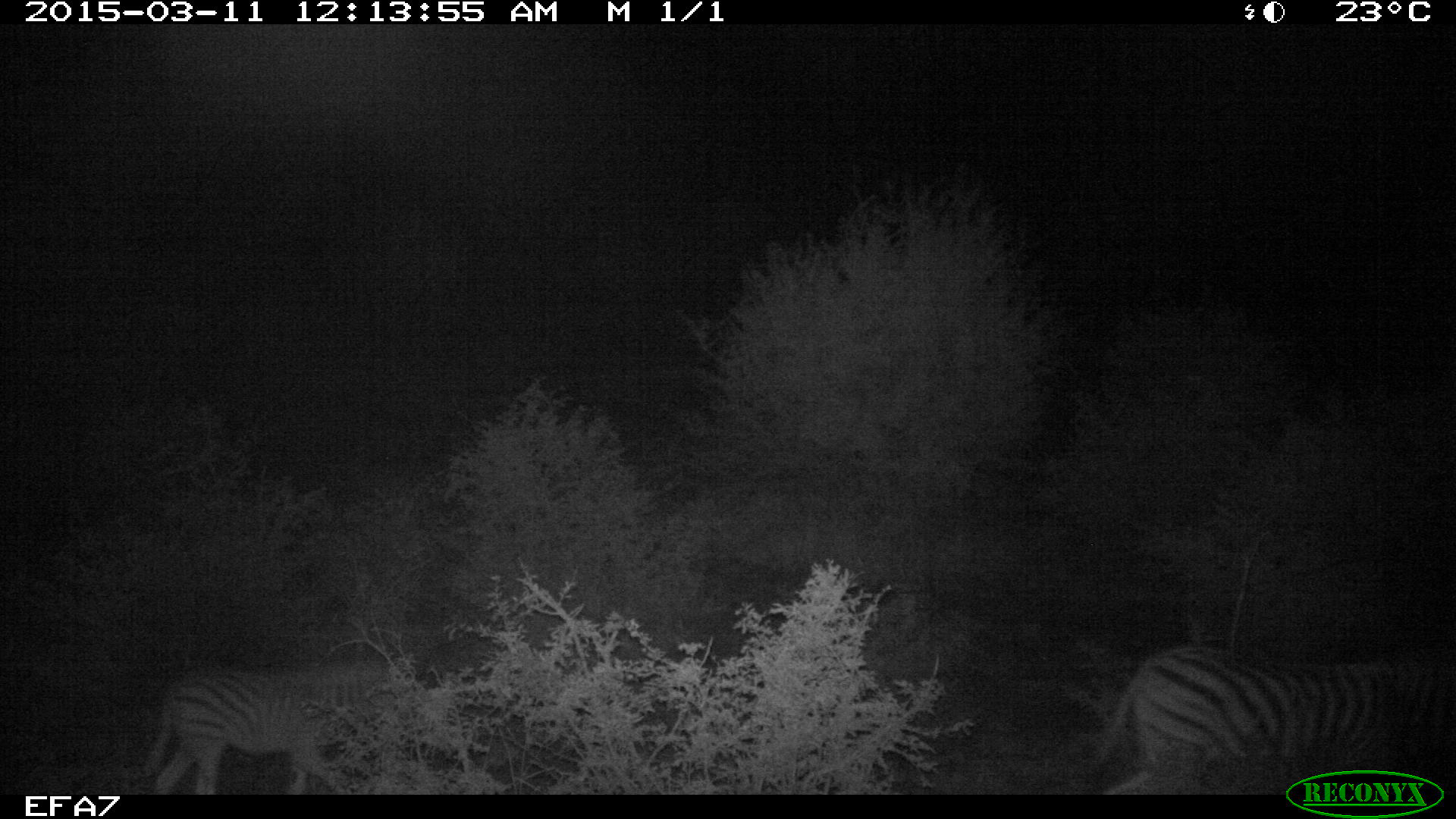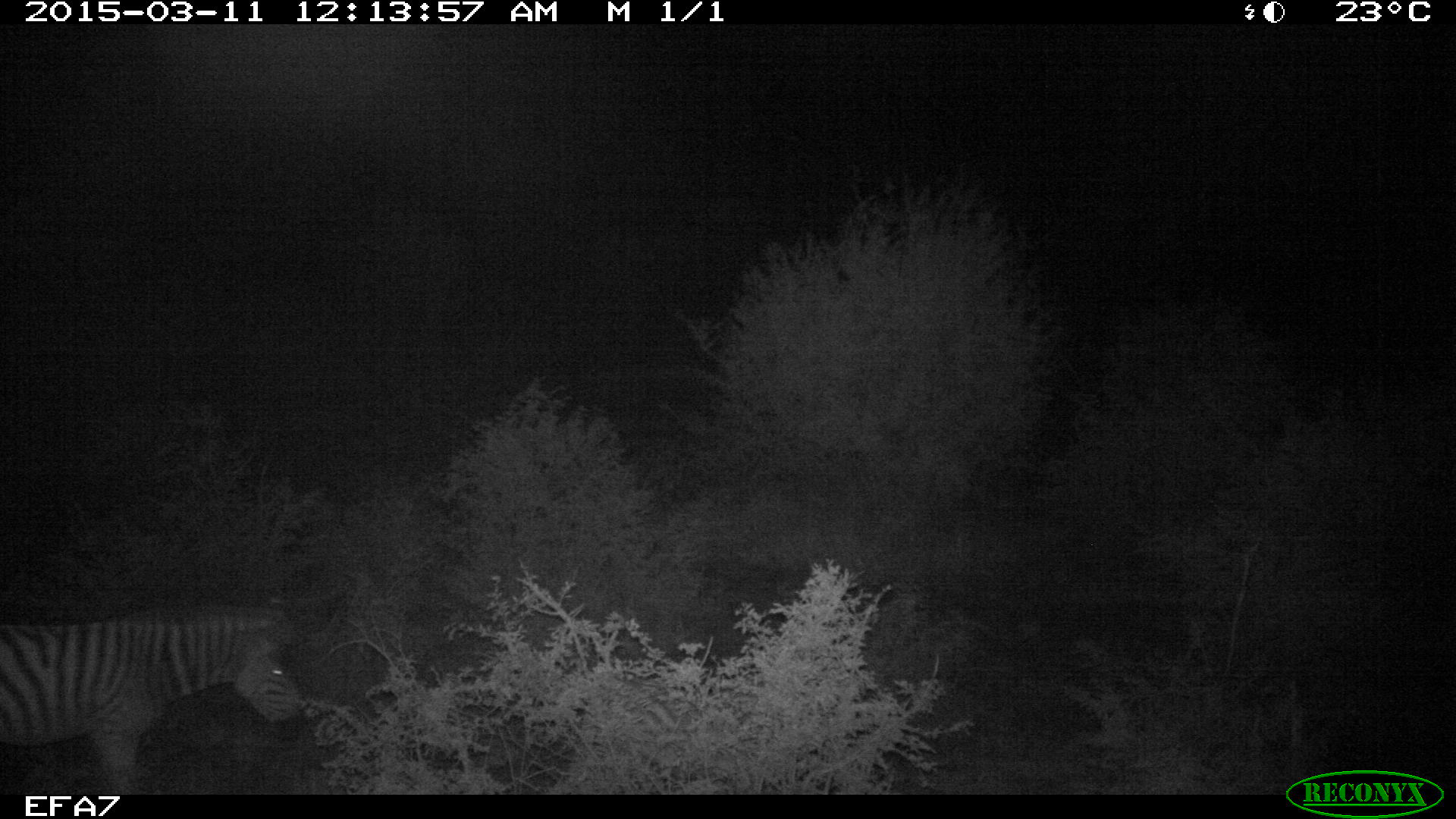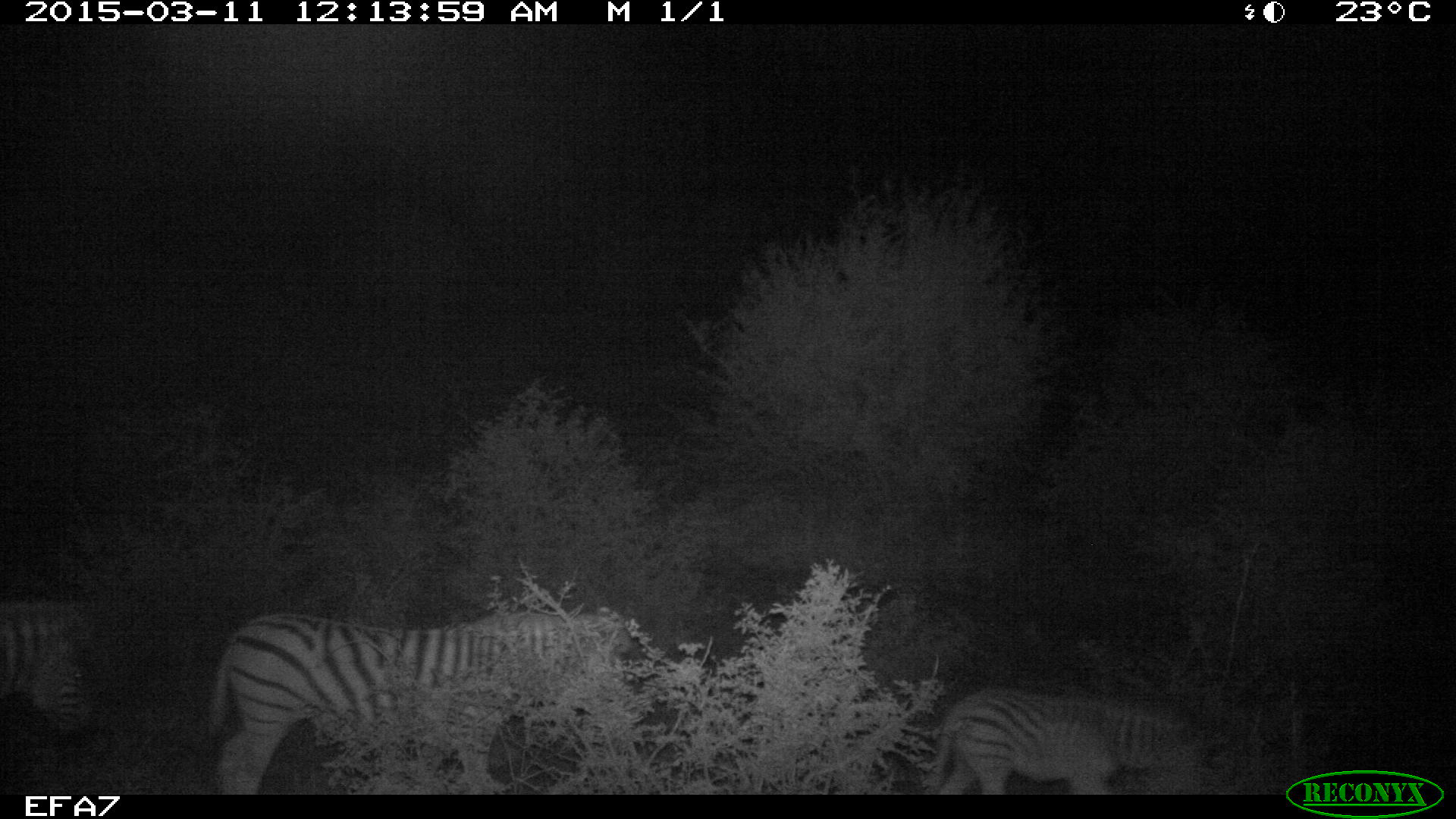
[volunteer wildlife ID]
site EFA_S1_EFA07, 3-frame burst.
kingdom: Animalia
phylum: Chordata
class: Mammalia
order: Perissodactyla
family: Equidae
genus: Equus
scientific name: Equus quagga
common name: plains zebra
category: zebraplains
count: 4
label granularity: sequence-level